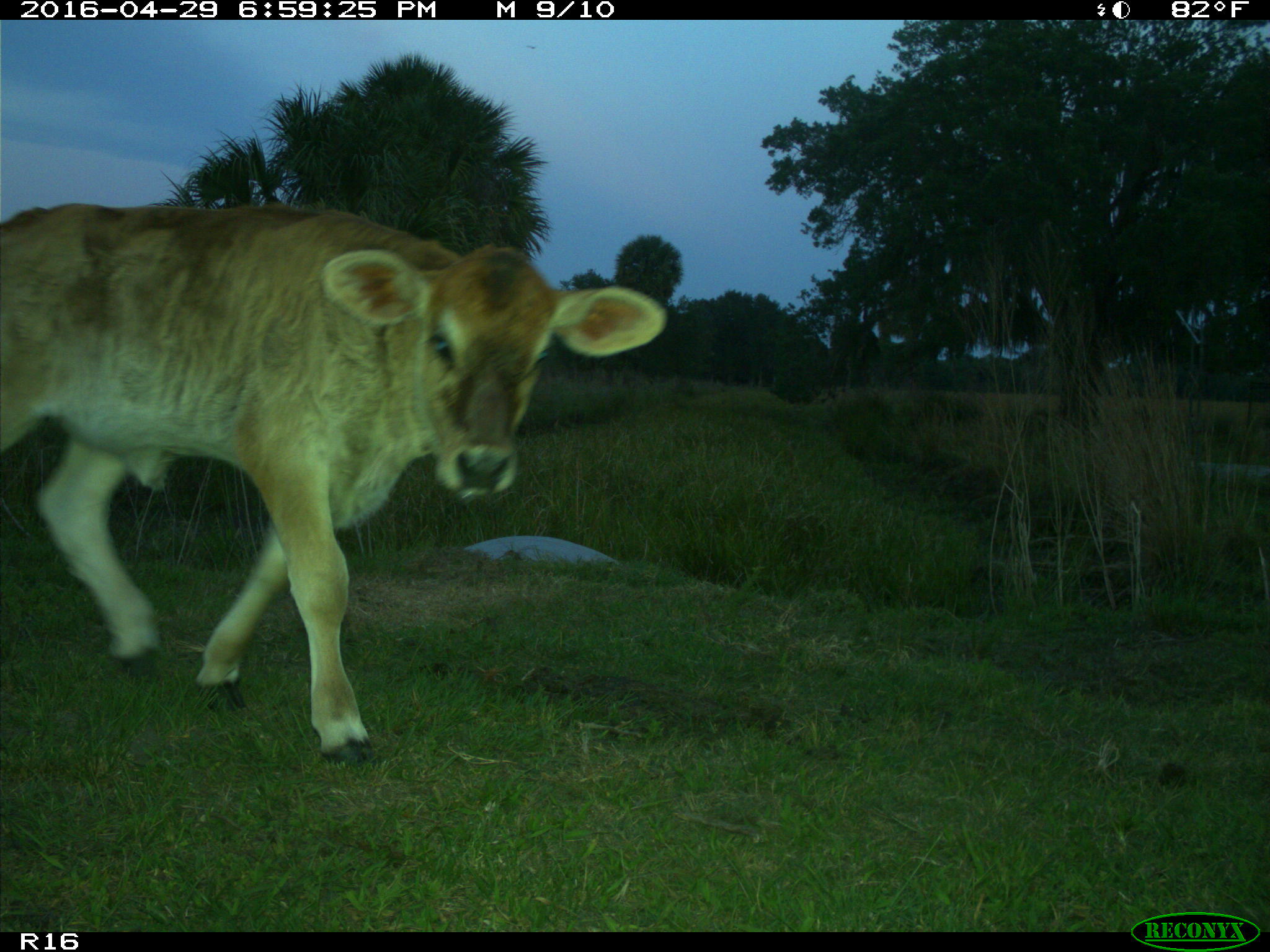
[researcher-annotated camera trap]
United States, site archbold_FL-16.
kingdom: Animalia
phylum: Chordata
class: Mammalia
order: Artiodactyla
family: Bovidae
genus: Bos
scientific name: Bos taurus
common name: domestic cow